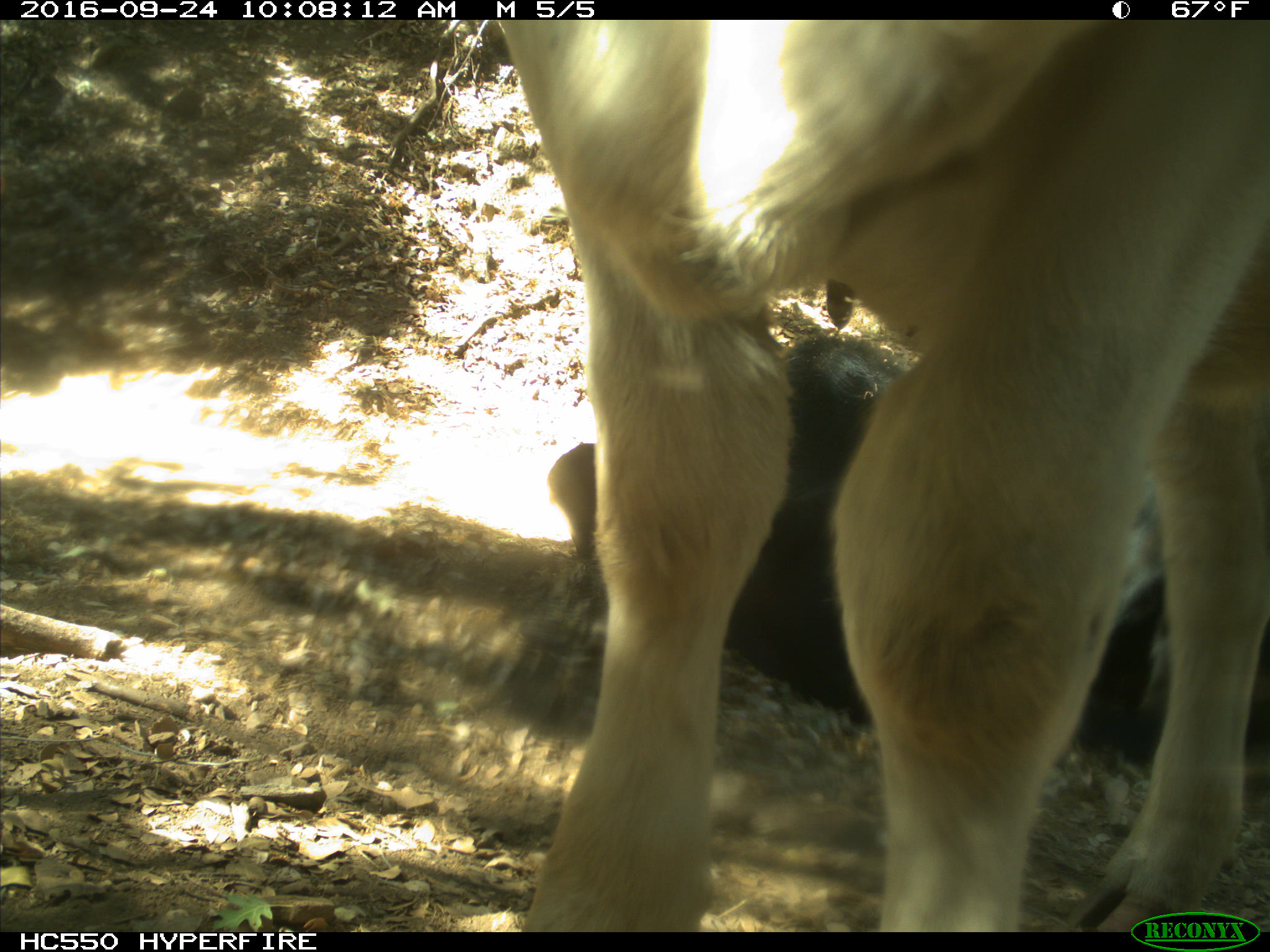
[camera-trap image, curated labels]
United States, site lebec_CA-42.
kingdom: Animalia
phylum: Chordata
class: Mammalia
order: Artiodactyla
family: Bovidae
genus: Bos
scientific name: Bos taurus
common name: domestic cow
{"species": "Bos taurus (domestic cow)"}